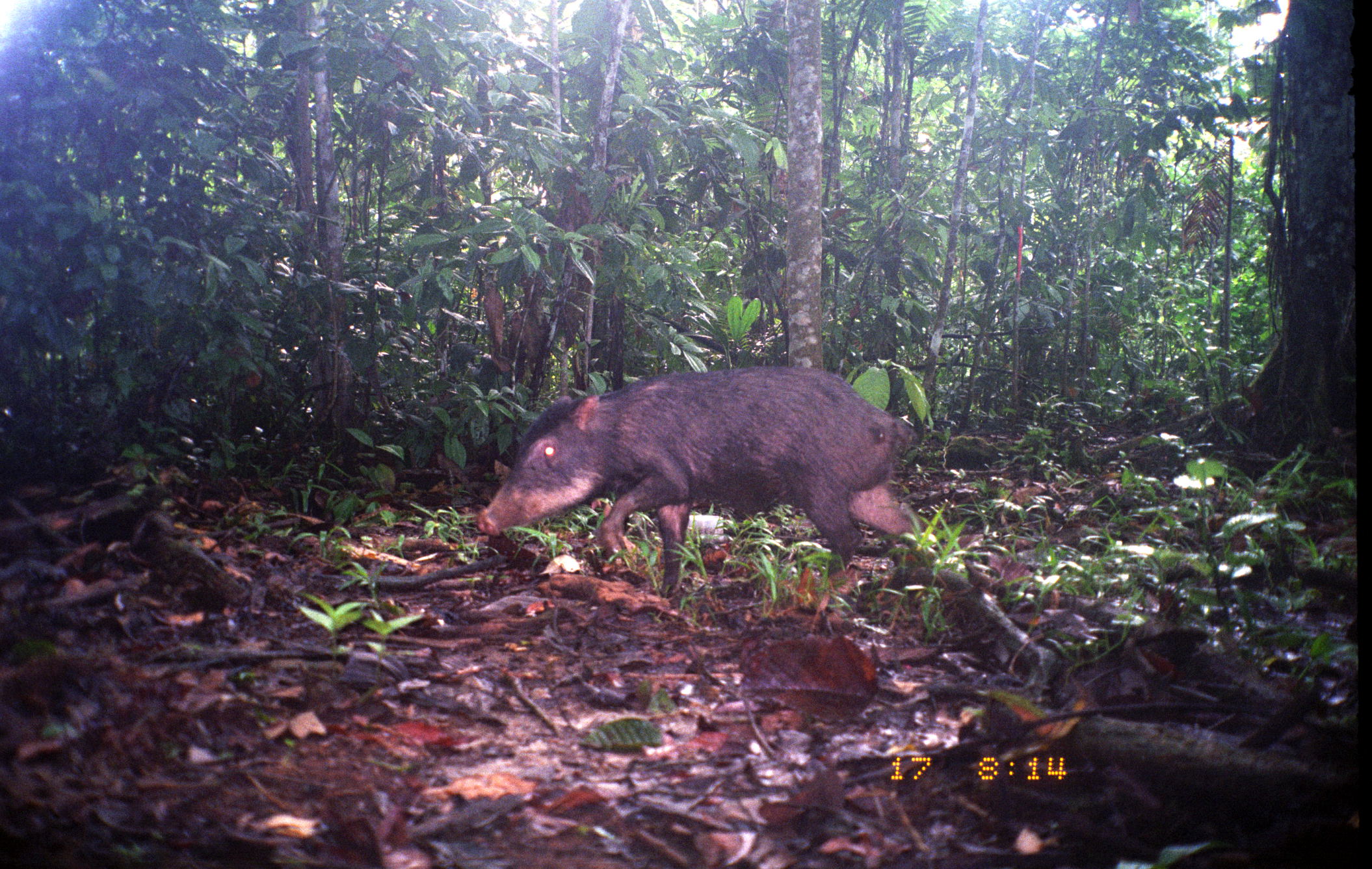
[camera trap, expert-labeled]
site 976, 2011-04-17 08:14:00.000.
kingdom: Animalia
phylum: Chordata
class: Mammalia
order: Artiodactyla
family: Tayassuidae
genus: Tayassu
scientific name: Tayassu pecari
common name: white-lipped peccary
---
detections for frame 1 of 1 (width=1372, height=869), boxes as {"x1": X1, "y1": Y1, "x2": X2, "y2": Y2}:
tayassu pecari: {"x1": 473, "y1": 362, "x2": 916, "y2": 595}